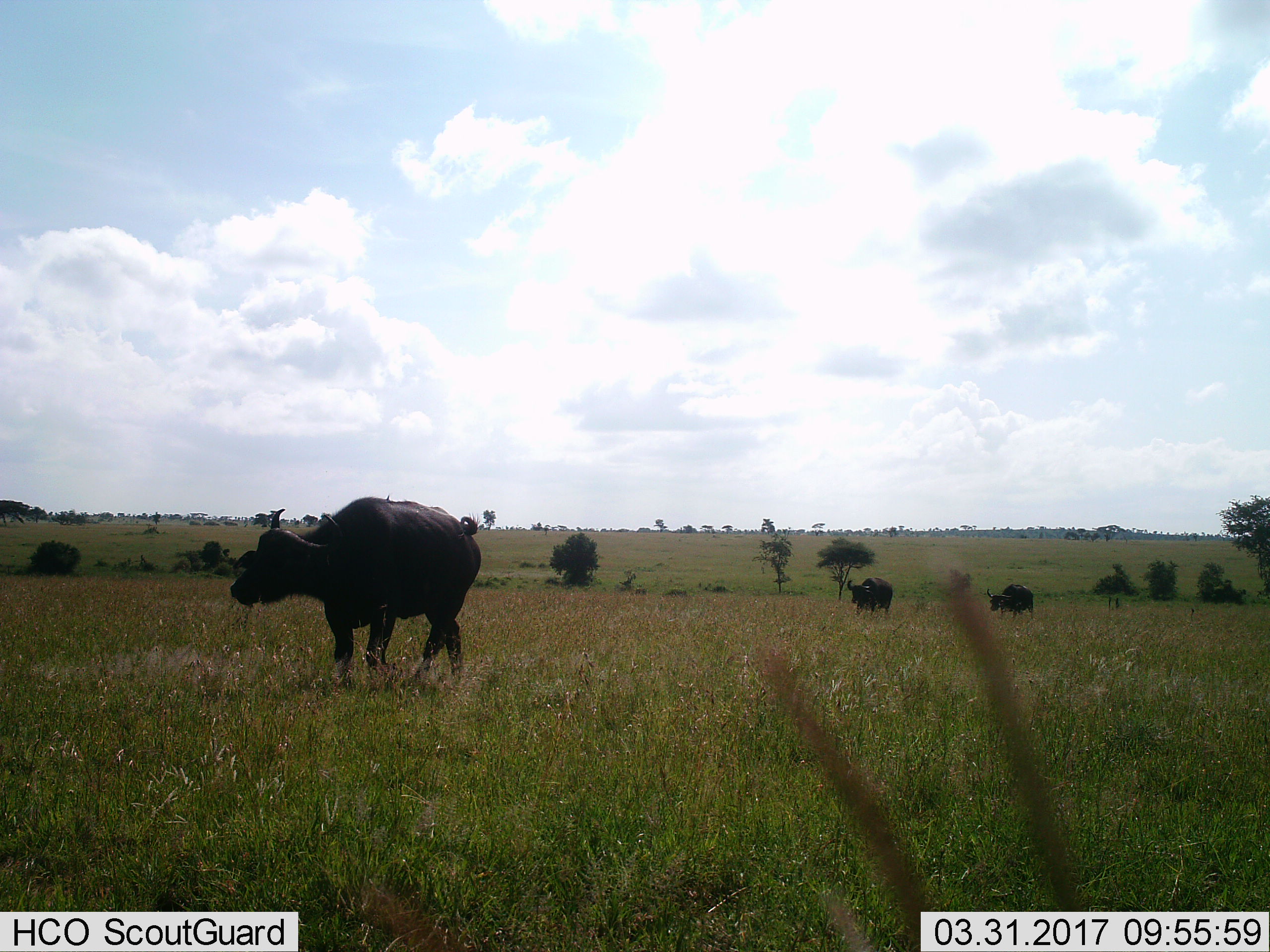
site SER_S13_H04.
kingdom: Animalia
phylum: Chordata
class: Mammalia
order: Artiodactyla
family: Bovidae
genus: Syncerus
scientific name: Syncerus caffer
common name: african buffalo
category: buffalo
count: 3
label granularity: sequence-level